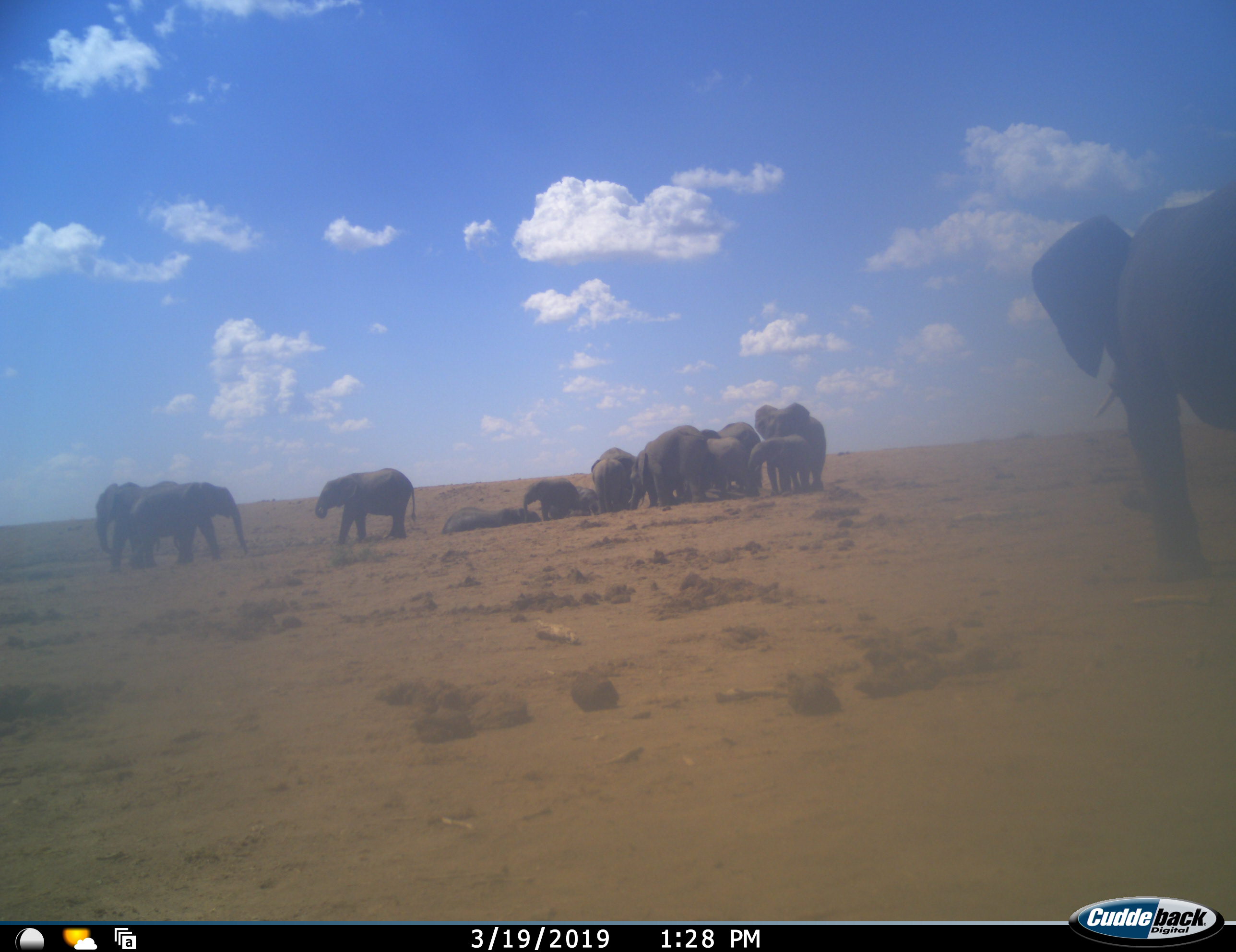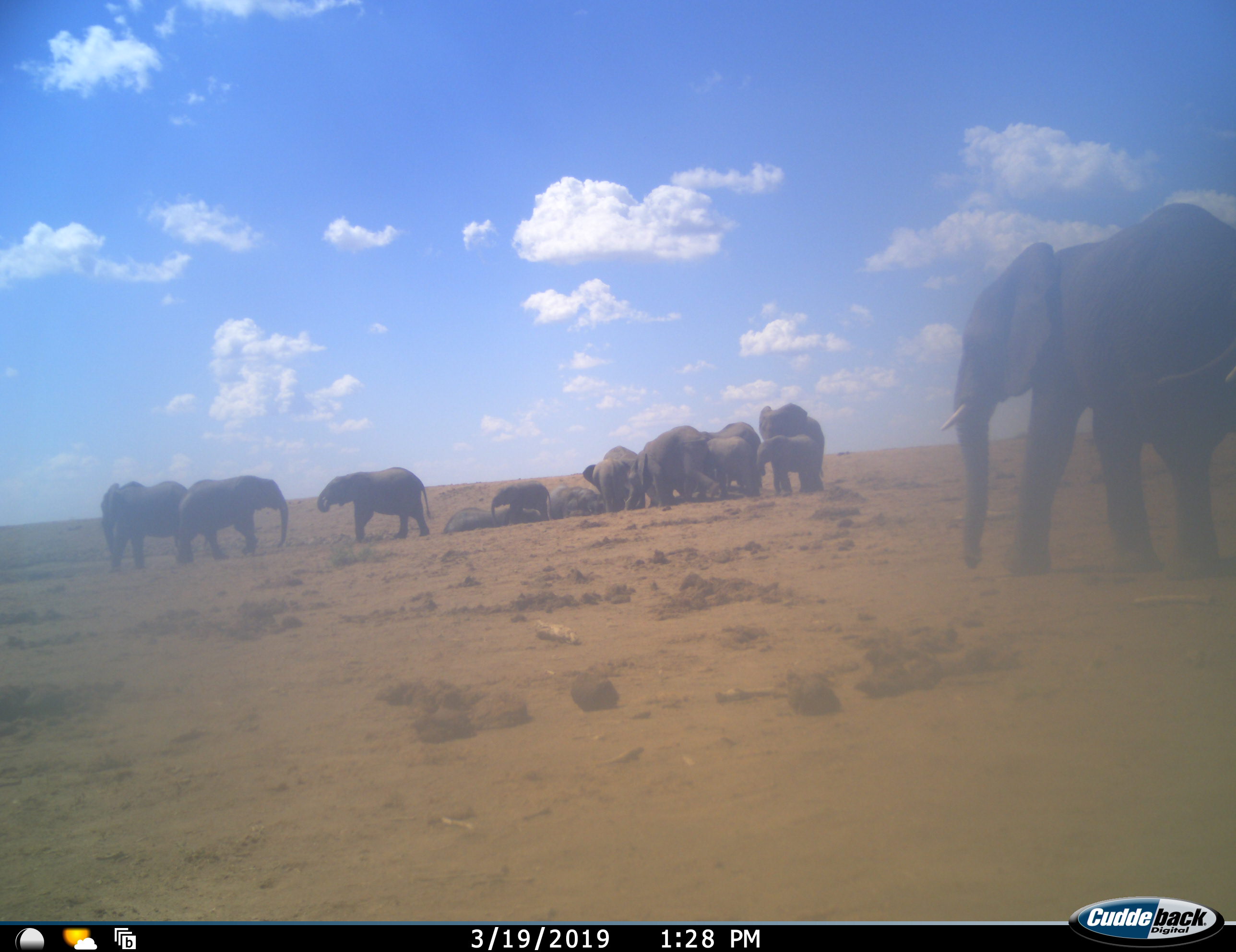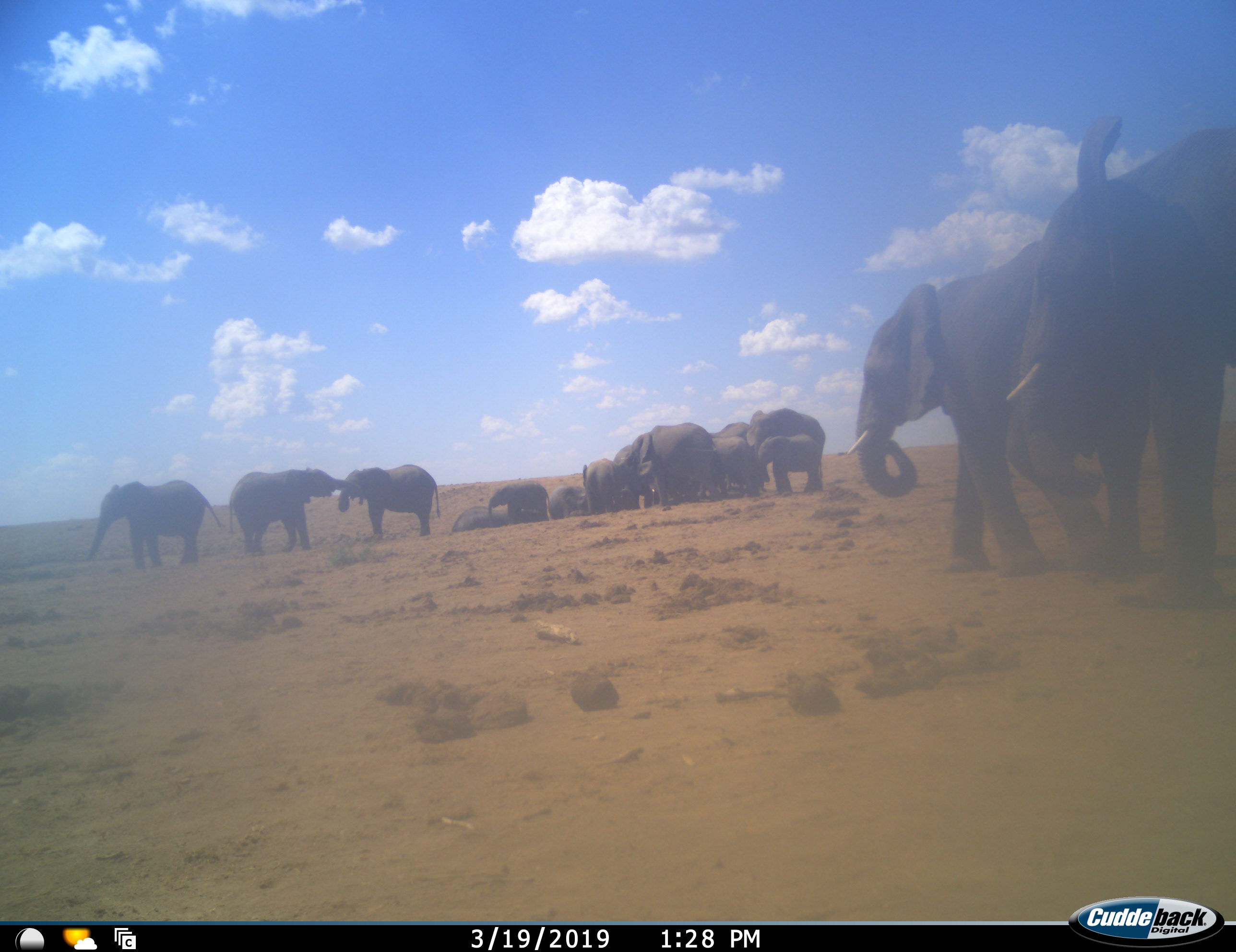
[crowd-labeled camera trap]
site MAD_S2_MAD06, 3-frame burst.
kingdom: Animalia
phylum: Chordata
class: Mammalia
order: Proboscidea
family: Elephantidae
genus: Loxodonta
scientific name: Loxodonta africana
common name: african bush elephant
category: elephant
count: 11-50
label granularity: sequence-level